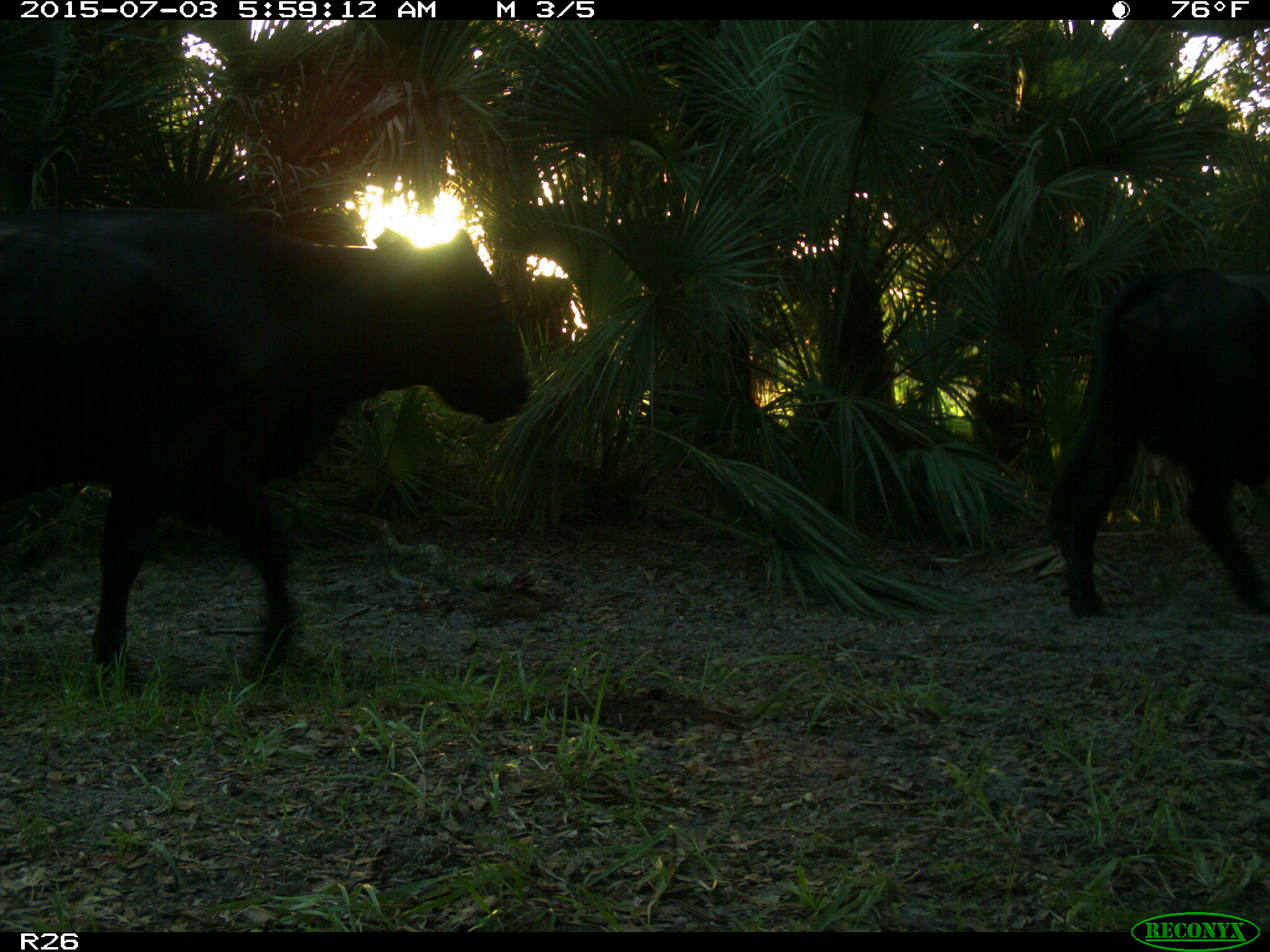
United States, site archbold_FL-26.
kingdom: Animalia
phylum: Chordata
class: Mammalia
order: Artiodactyla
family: Bovidae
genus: Bos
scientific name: Bos taurus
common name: domestic cow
Bos taurus (domestic cow).